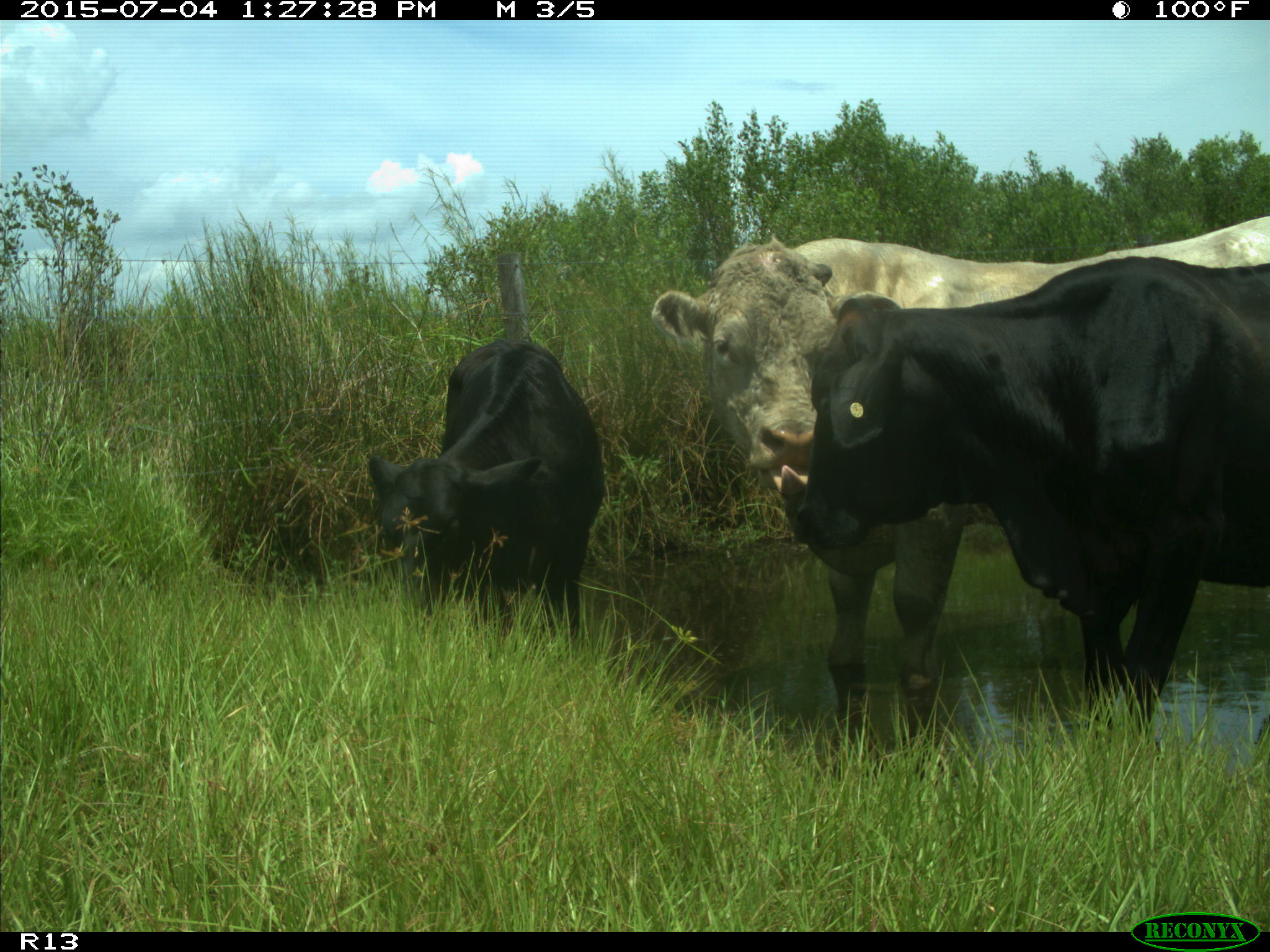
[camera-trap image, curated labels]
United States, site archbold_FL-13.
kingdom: Animalia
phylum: Chordata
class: Mammalia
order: Artiodactyla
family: Bovidae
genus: Bos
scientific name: Bos taurus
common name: domestic cow